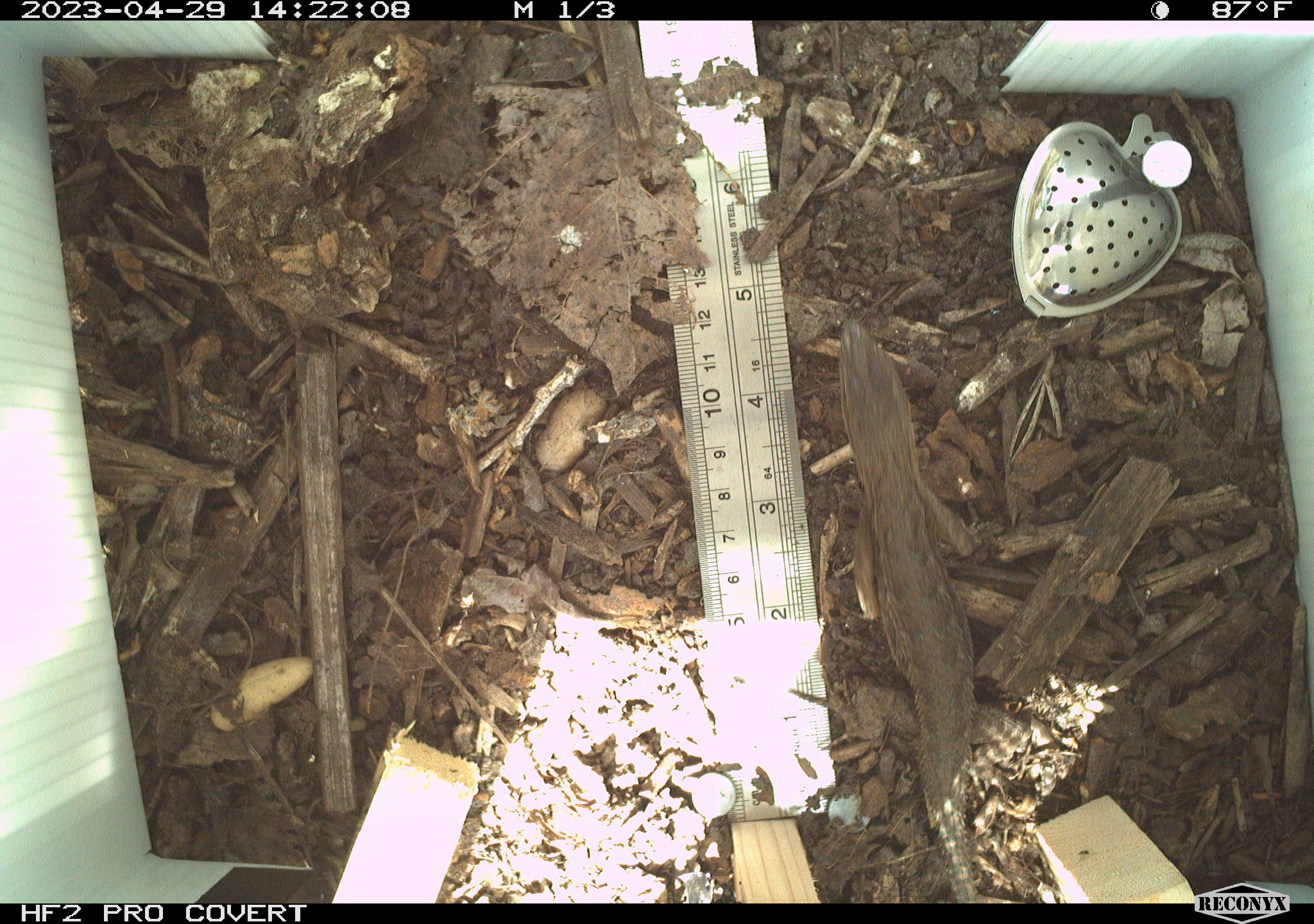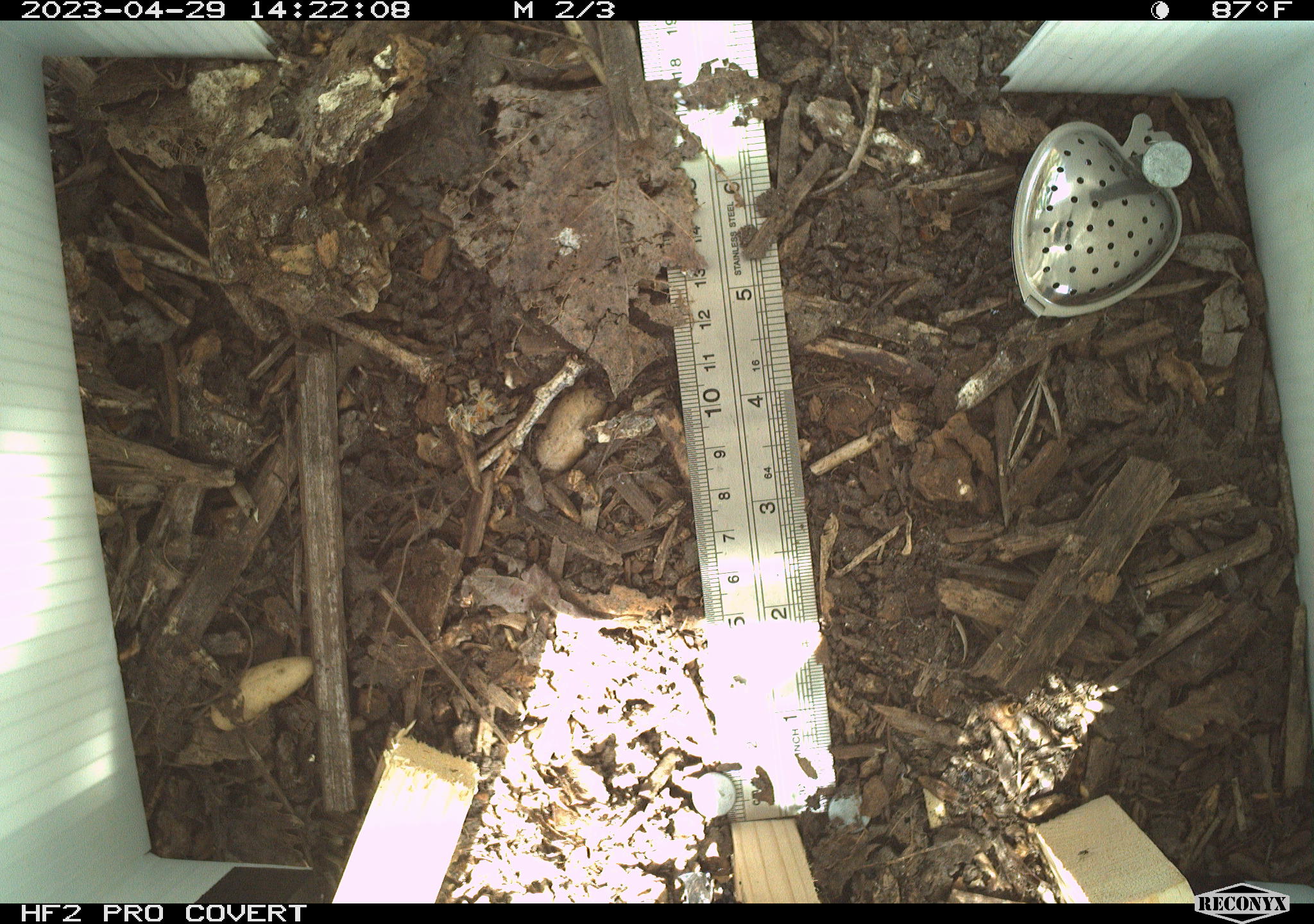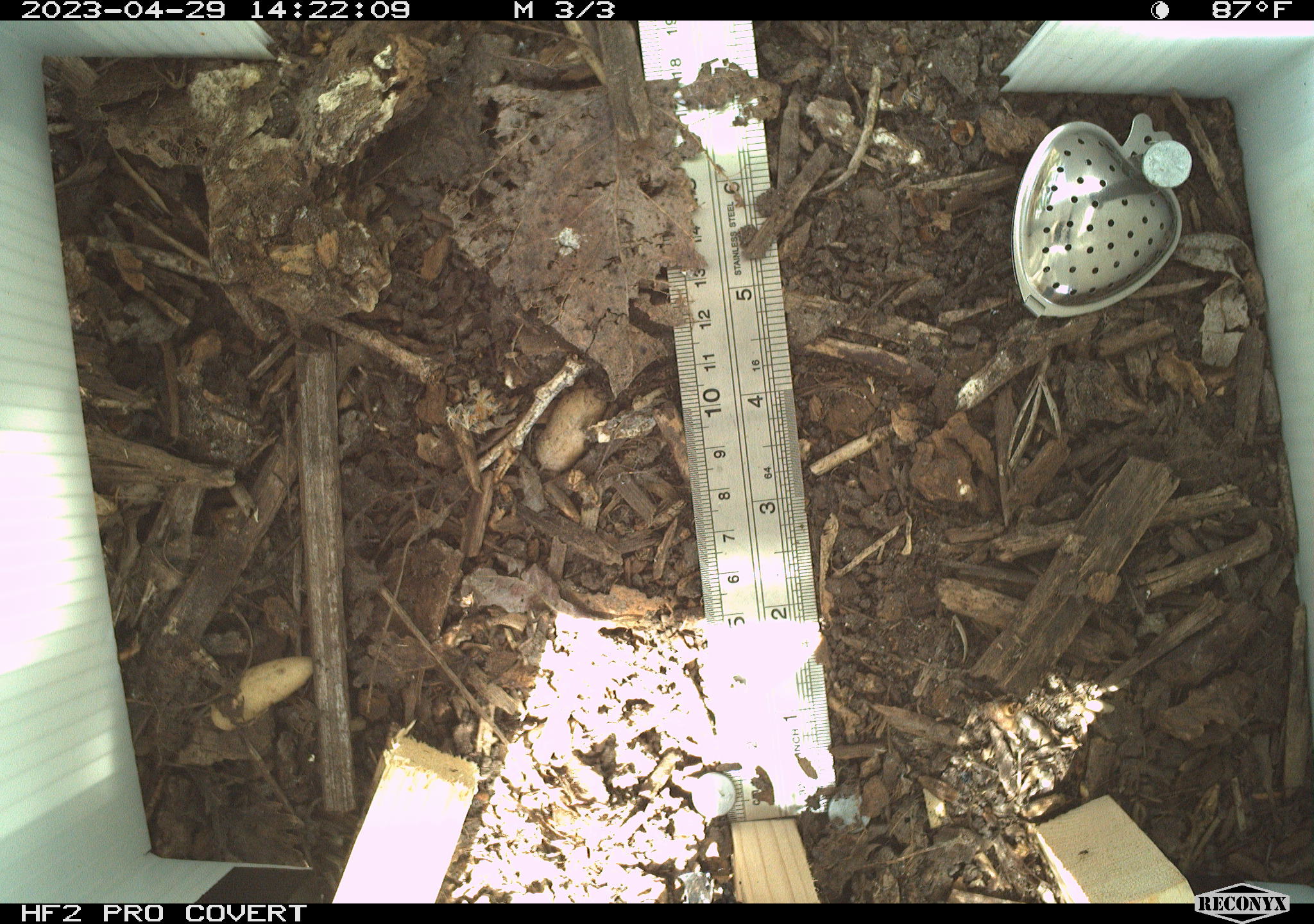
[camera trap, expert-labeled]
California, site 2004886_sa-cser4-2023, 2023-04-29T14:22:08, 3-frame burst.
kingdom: Animalia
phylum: Chordata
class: Reptilia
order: Squamata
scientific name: Squamata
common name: lizards and snakes